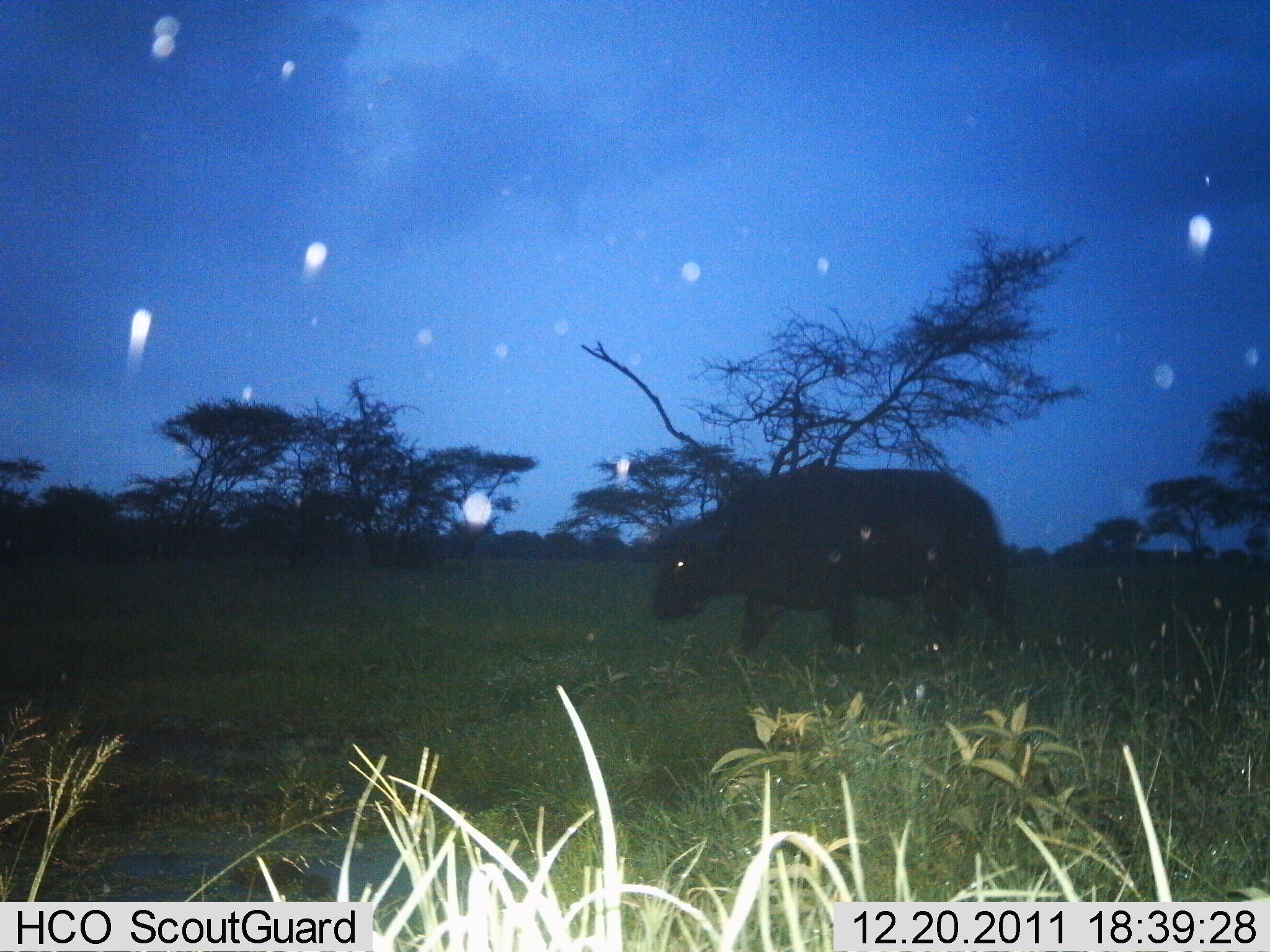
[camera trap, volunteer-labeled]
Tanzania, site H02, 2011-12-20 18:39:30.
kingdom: Animalia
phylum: Chordata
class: Mammalia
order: Artiodactyla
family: Bovidae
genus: Syncerus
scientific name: Syncerus caffer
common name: cape buffalo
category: buffalo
Buffalo (cape buffalo) (Syncerus caffer), count 1. Behavior (volunteer vote fractions): standing 27%, resting 0%, moving 73%, interacting 0%. Young present (vote fraction): 0%. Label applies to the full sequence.